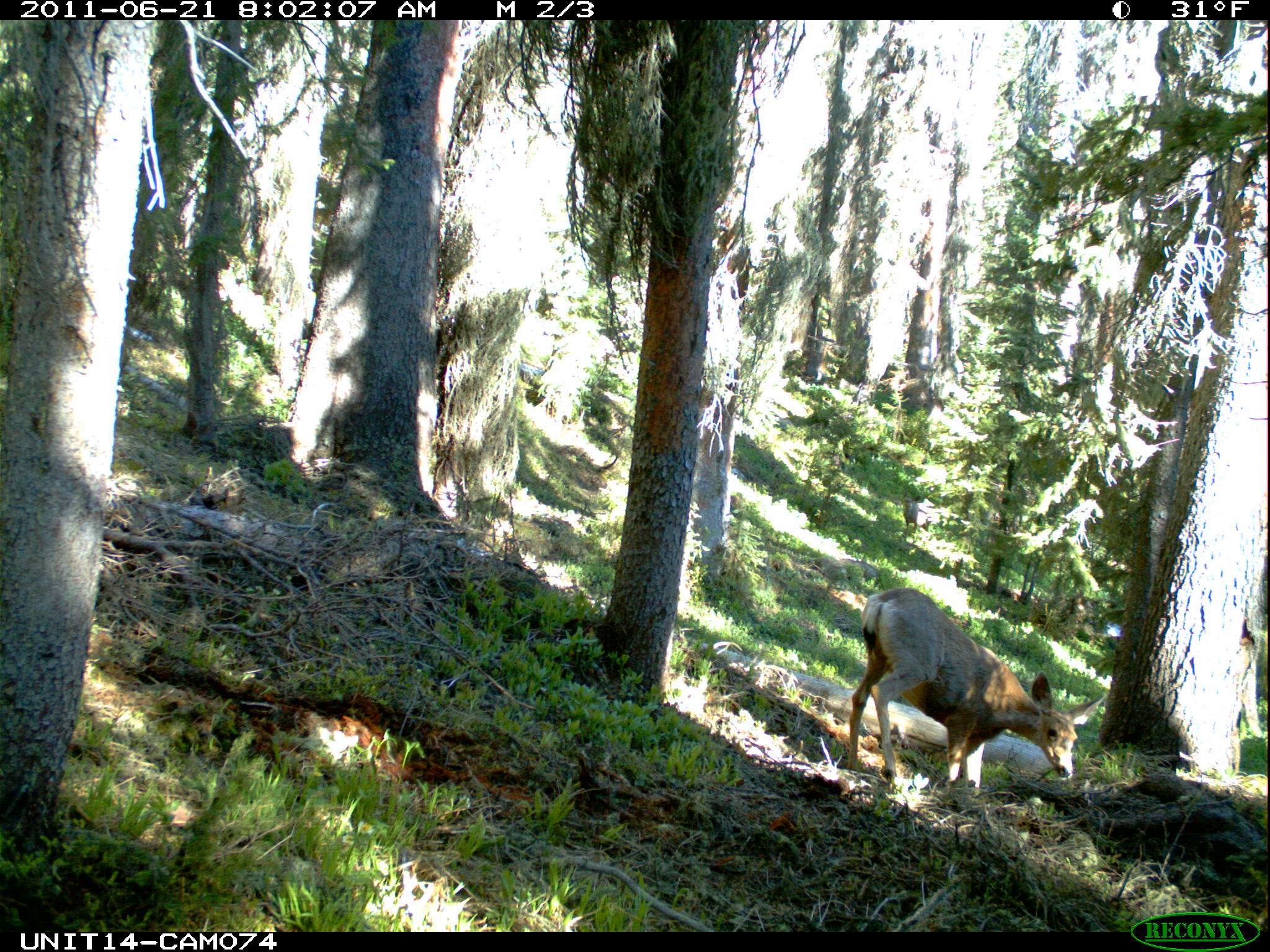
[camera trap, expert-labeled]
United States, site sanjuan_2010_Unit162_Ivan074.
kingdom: Animalia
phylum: Chordata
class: Mammalia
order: Artiodactyla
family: Cervidae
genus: Odocoileus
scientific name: Odocoileus hemionus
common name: mule deer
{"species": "Odocoileus hemionus (mule deer)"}